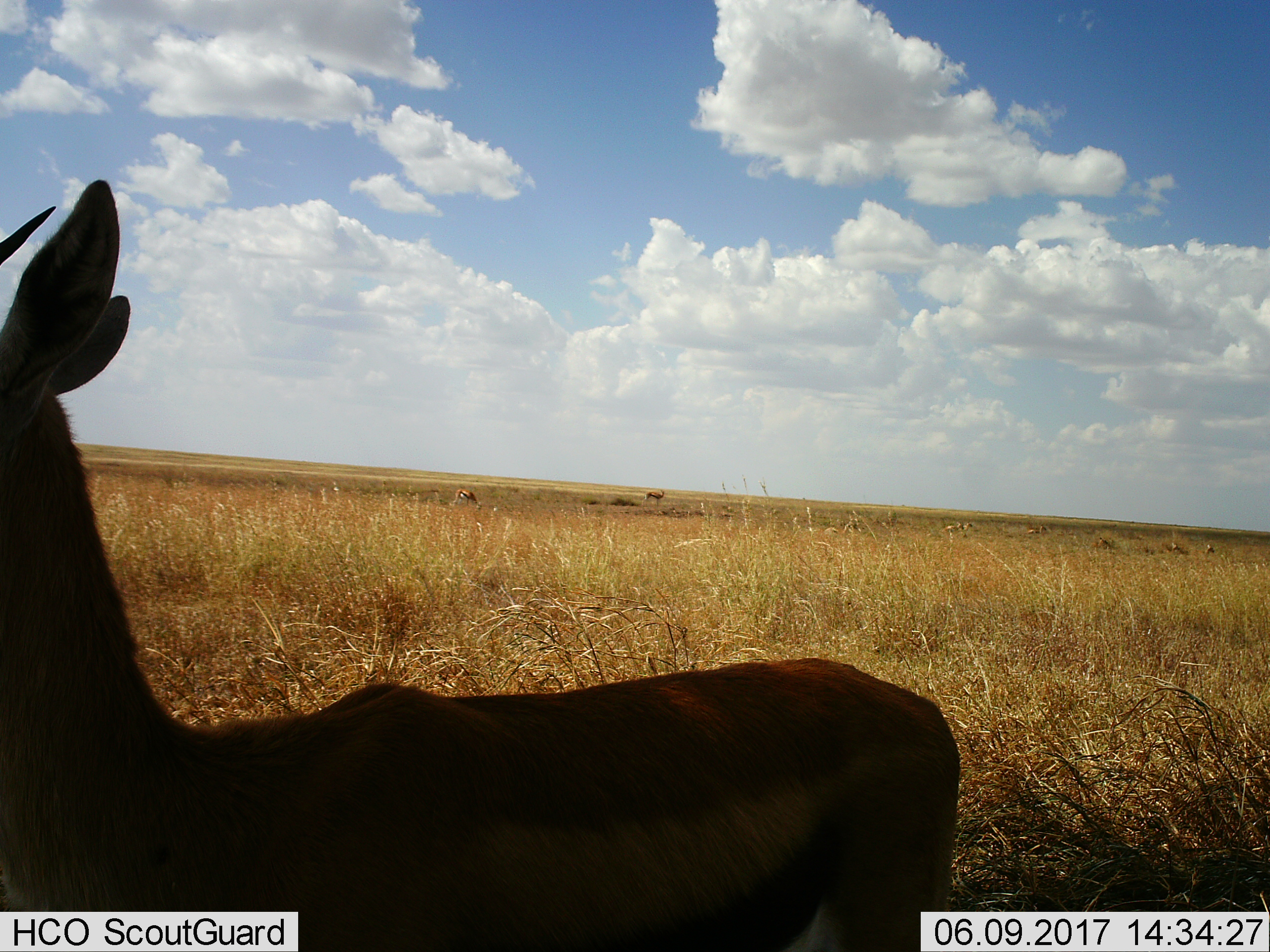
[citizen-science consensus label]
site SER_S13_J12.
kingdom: Animalia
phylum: Chordata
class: Mammalia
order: Artiodactyla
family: Bovidae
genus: Eudorcas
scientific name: Eudorcas thomsonii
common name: thomson's gazelle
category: gazellethomsons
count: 3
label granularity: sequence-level